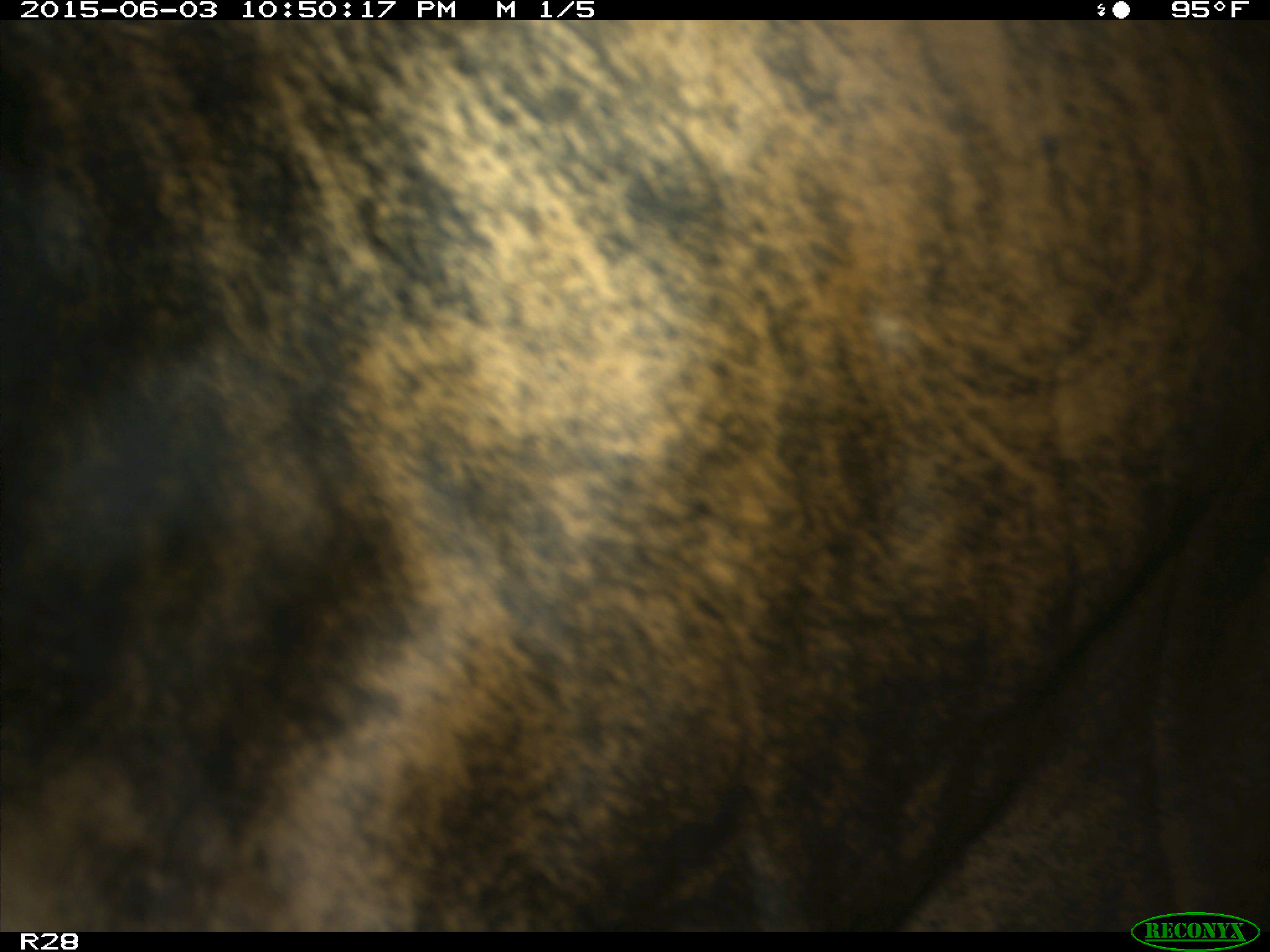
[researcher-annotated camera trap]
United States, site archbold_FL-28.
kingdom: Animalia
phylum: Chordata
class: Mammalia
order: Artiodactyla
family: Bovidae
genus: Bos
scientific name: Bos taurus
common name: domestic cow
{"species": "Bos taurus (domestic cow)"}